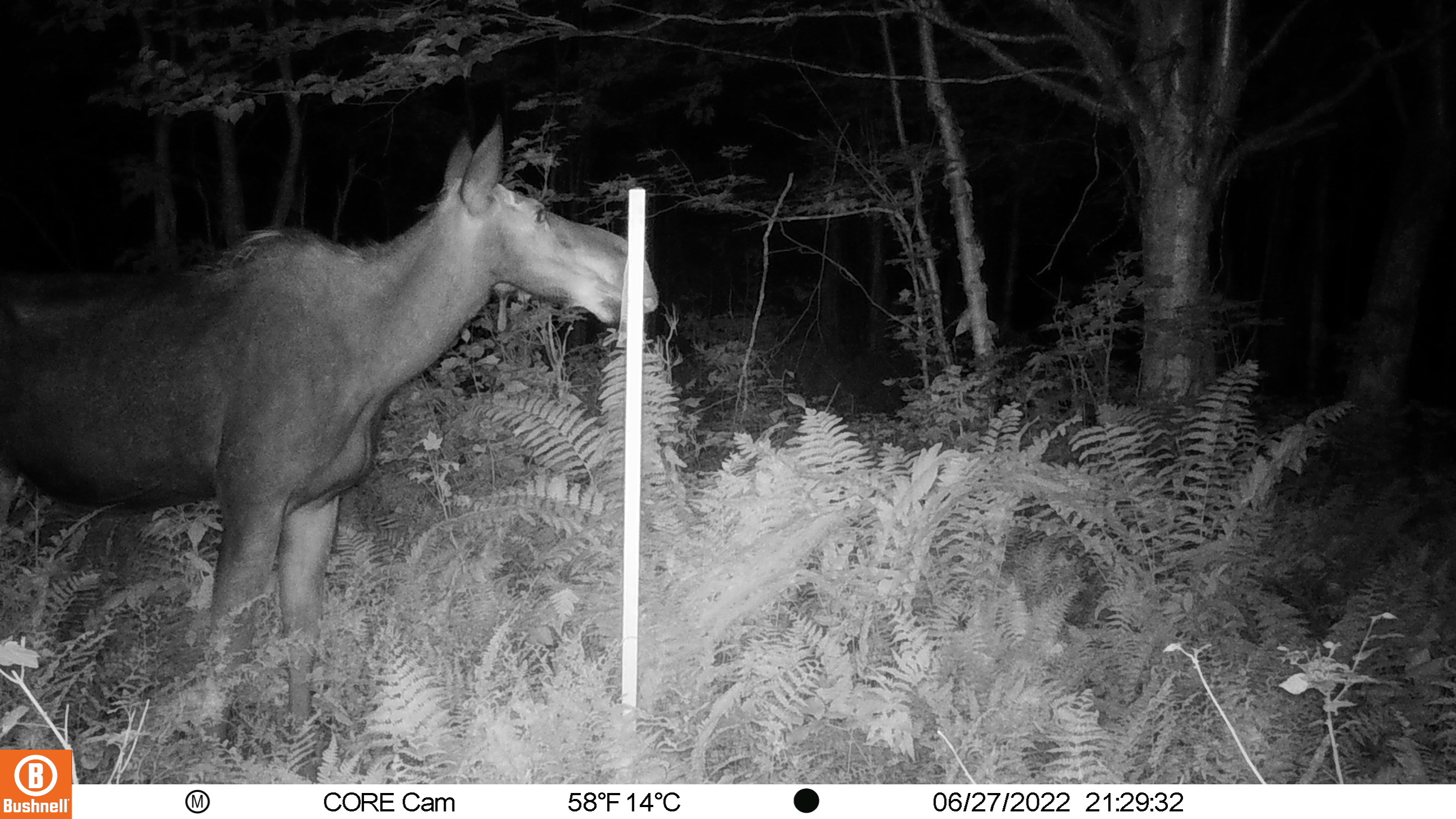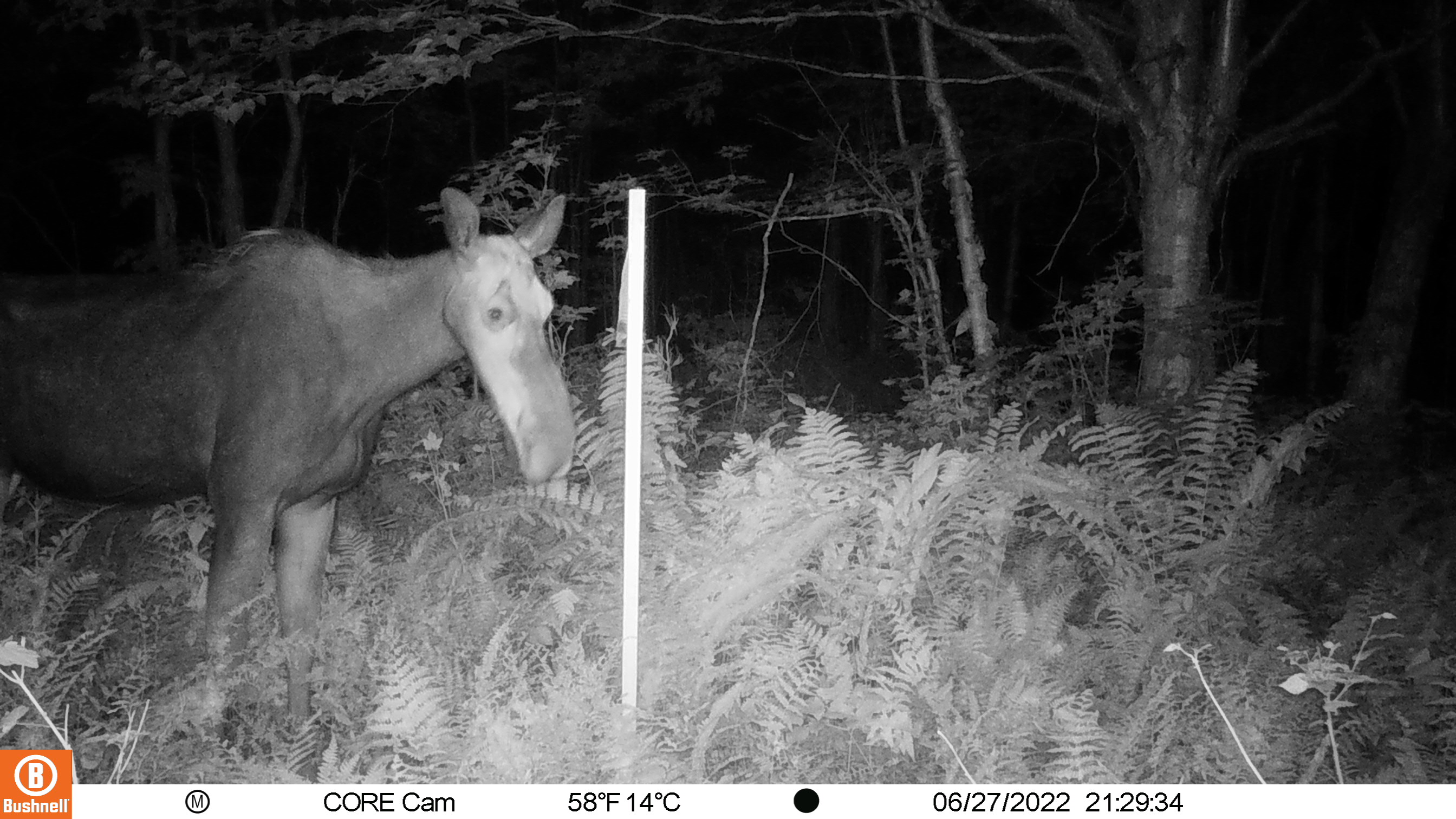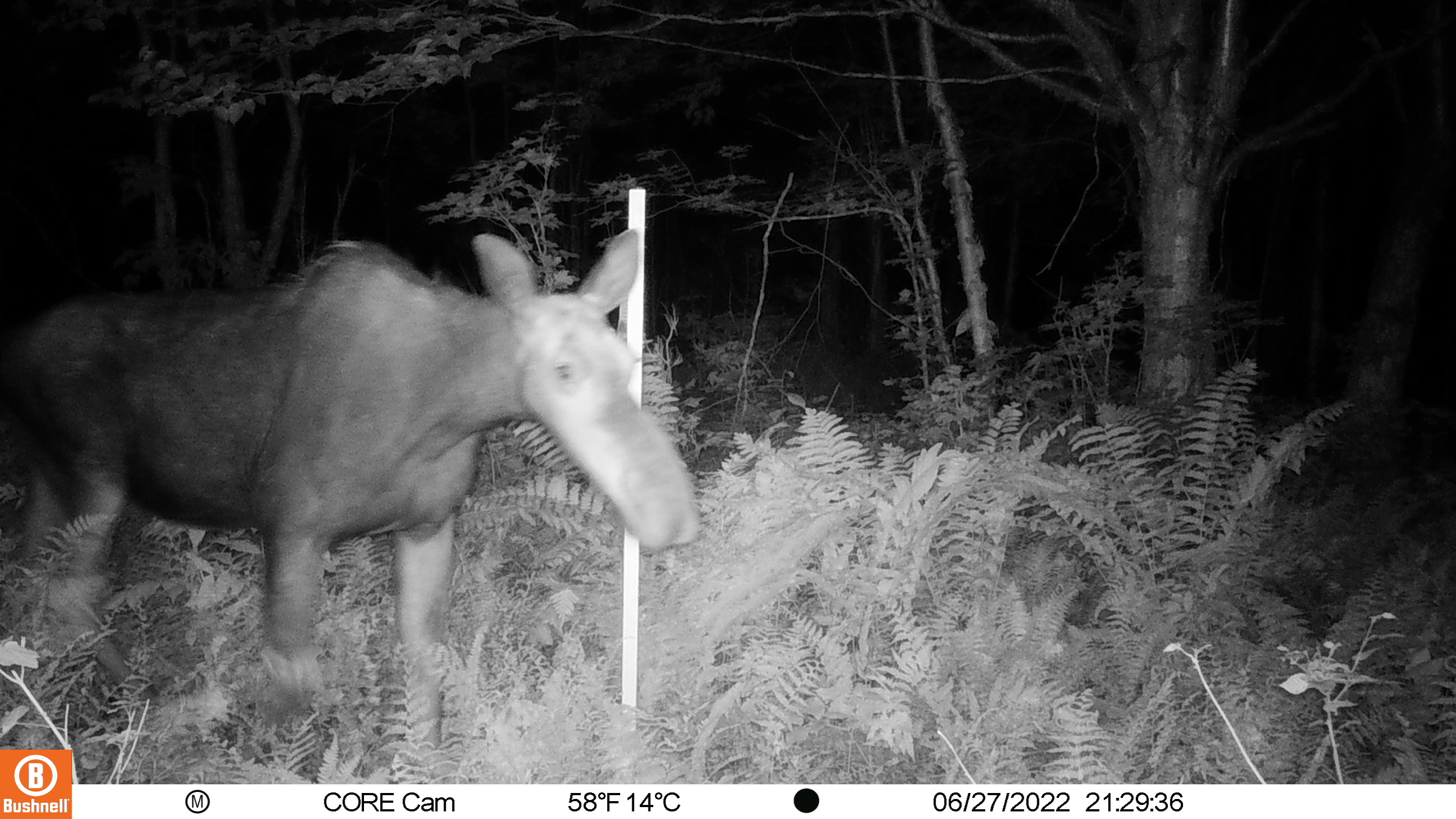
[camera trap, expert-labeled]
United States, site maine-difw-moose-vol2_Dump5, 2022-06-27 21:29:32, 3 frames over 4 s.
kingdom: Animalia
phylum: Chordata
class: Mammalia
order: Artiodactyla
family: Cervidae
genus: Alces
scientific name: Alces alces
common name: moose